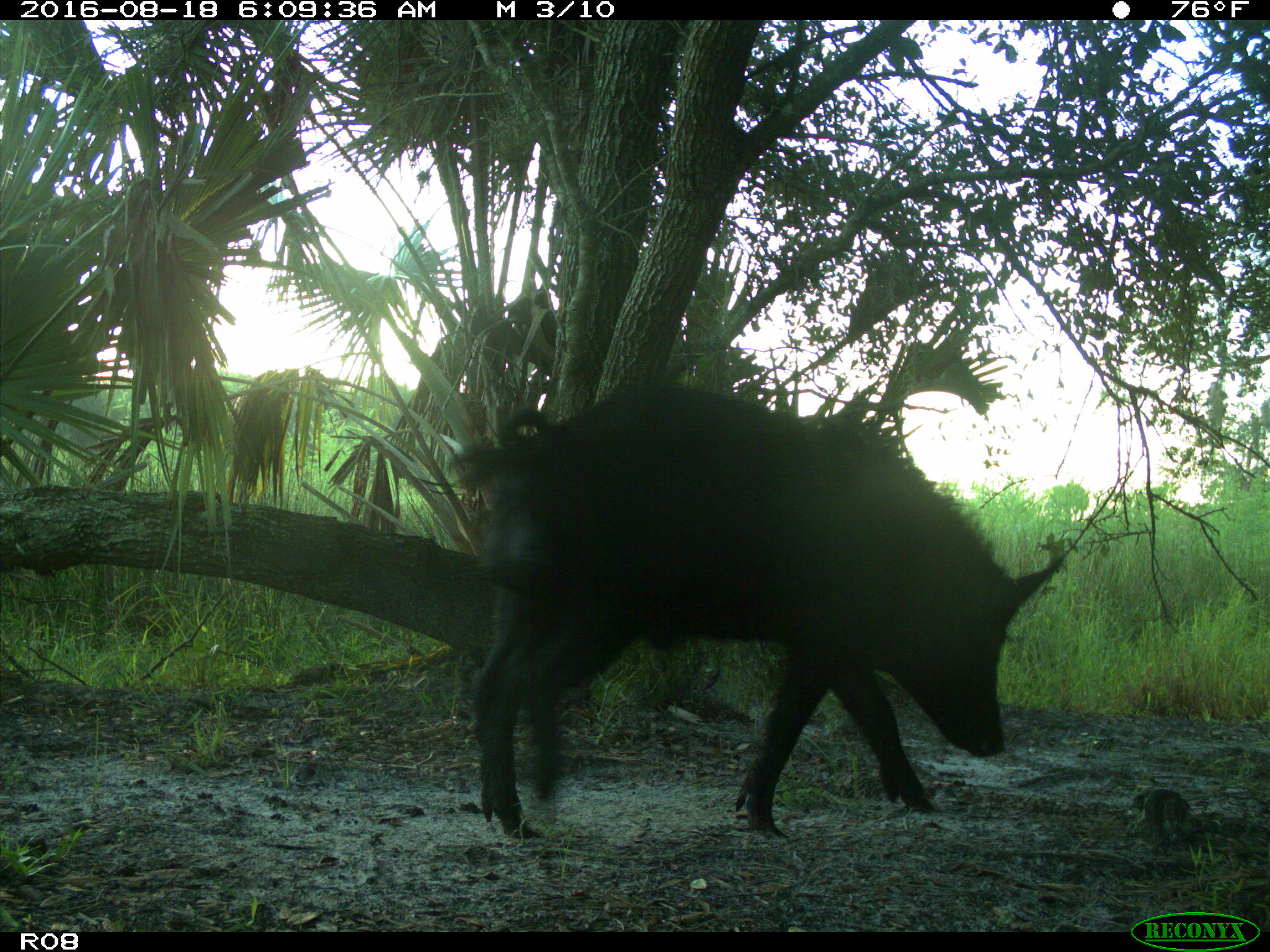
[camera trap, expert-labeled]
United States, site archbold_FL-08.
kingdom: Animalia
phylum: Chordata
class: Mammalia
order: Artiodactyla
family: Suidae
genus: Sus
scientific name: Sus scrofa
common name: wild boar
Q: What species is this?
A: Sus scrofa (wild boar).